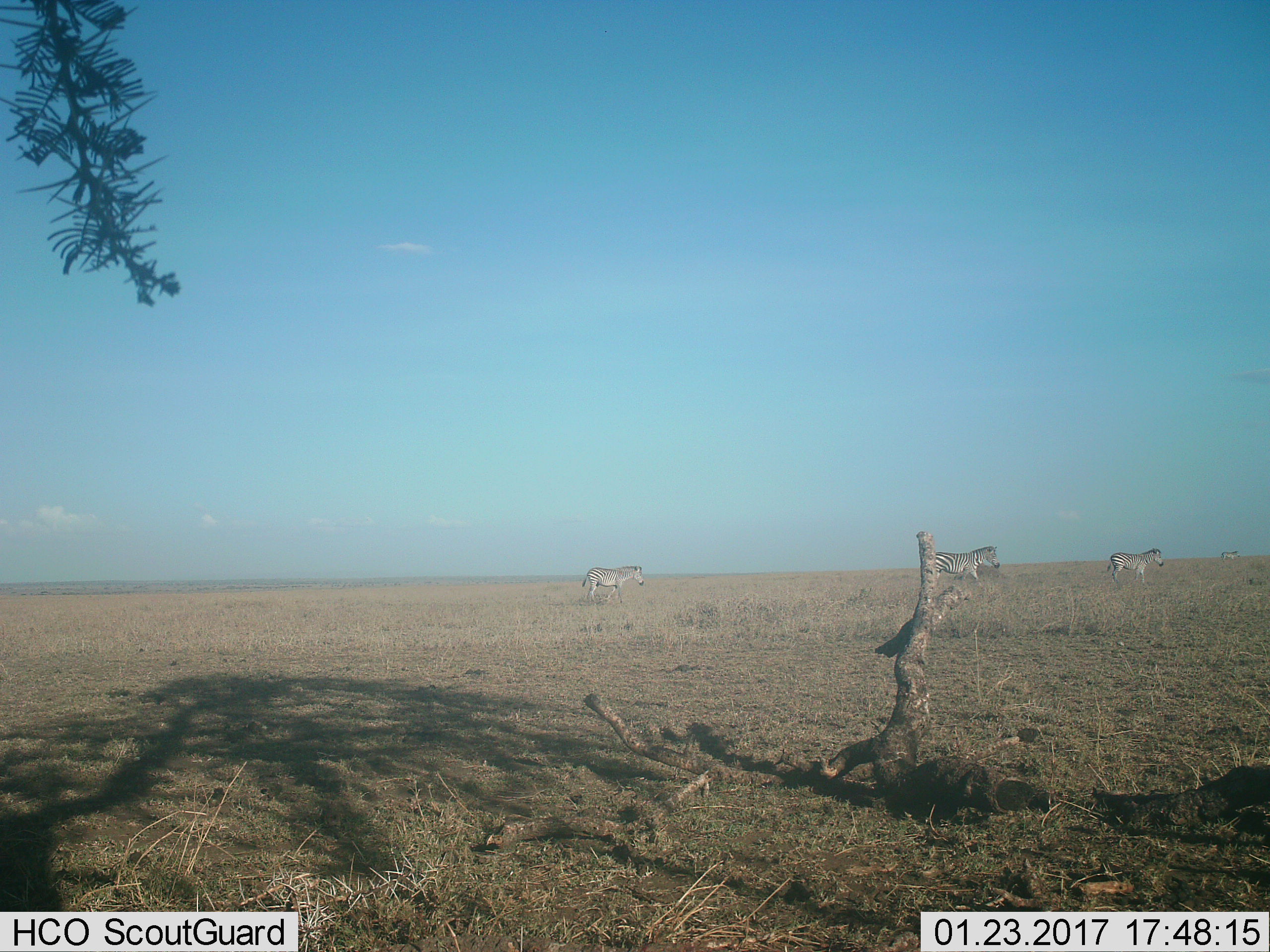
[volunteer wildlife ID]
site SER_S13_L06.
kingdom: Animalia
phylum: Chordata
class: Mammalia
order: Perissodactyla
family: Equidae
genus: Equus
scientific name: Equus quagga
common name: plains zebra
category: zebraplains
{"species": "zebraplains (plains zebra) (Equus quagga)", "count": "3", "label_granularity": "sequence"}